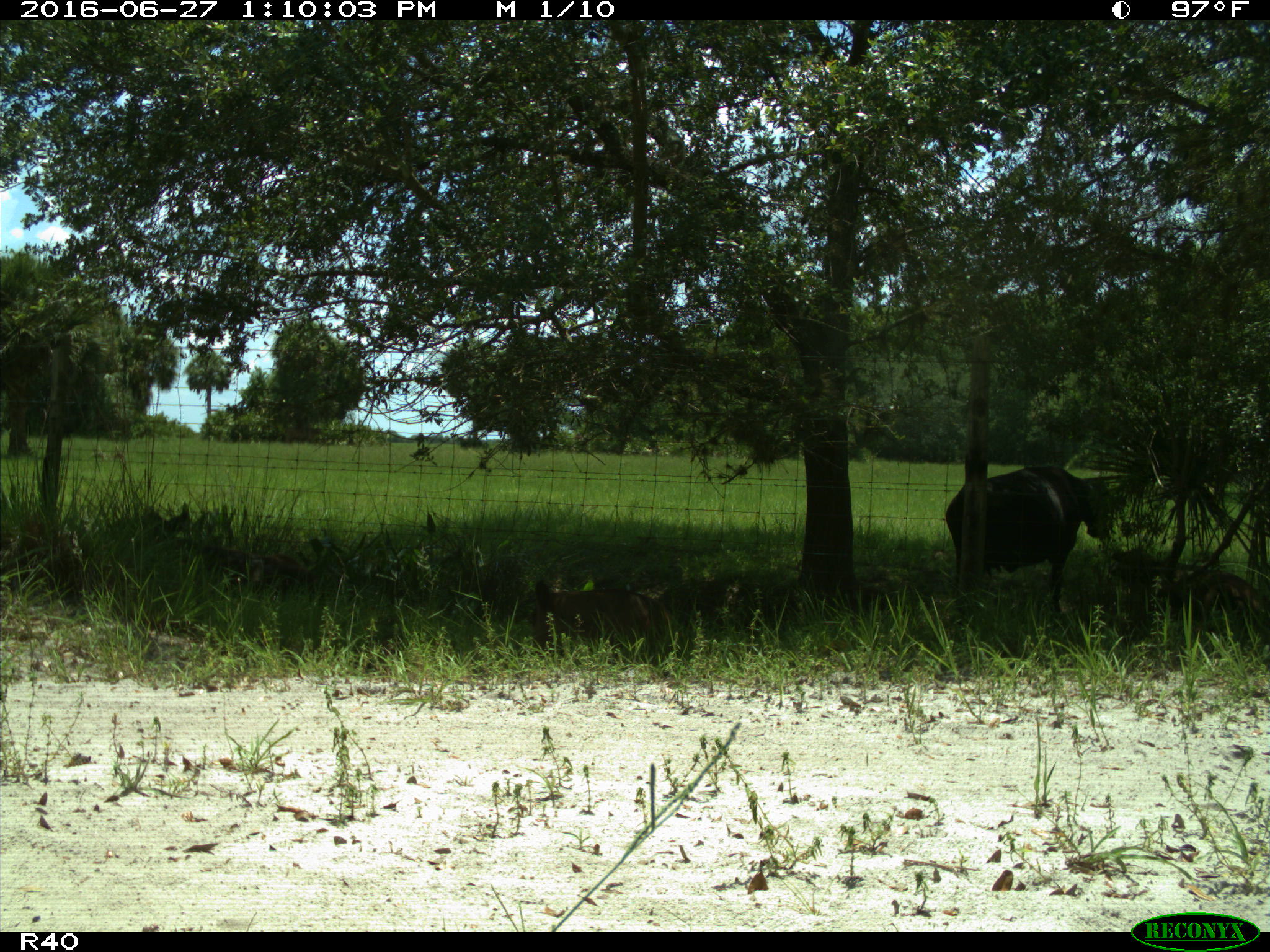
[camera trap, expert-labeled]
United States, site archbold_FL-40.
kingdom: Animalia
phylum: Chordata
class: Mammalia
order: Artiodactyla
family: Bovidae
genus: Bos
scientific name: Bos taurus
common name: domestic cow